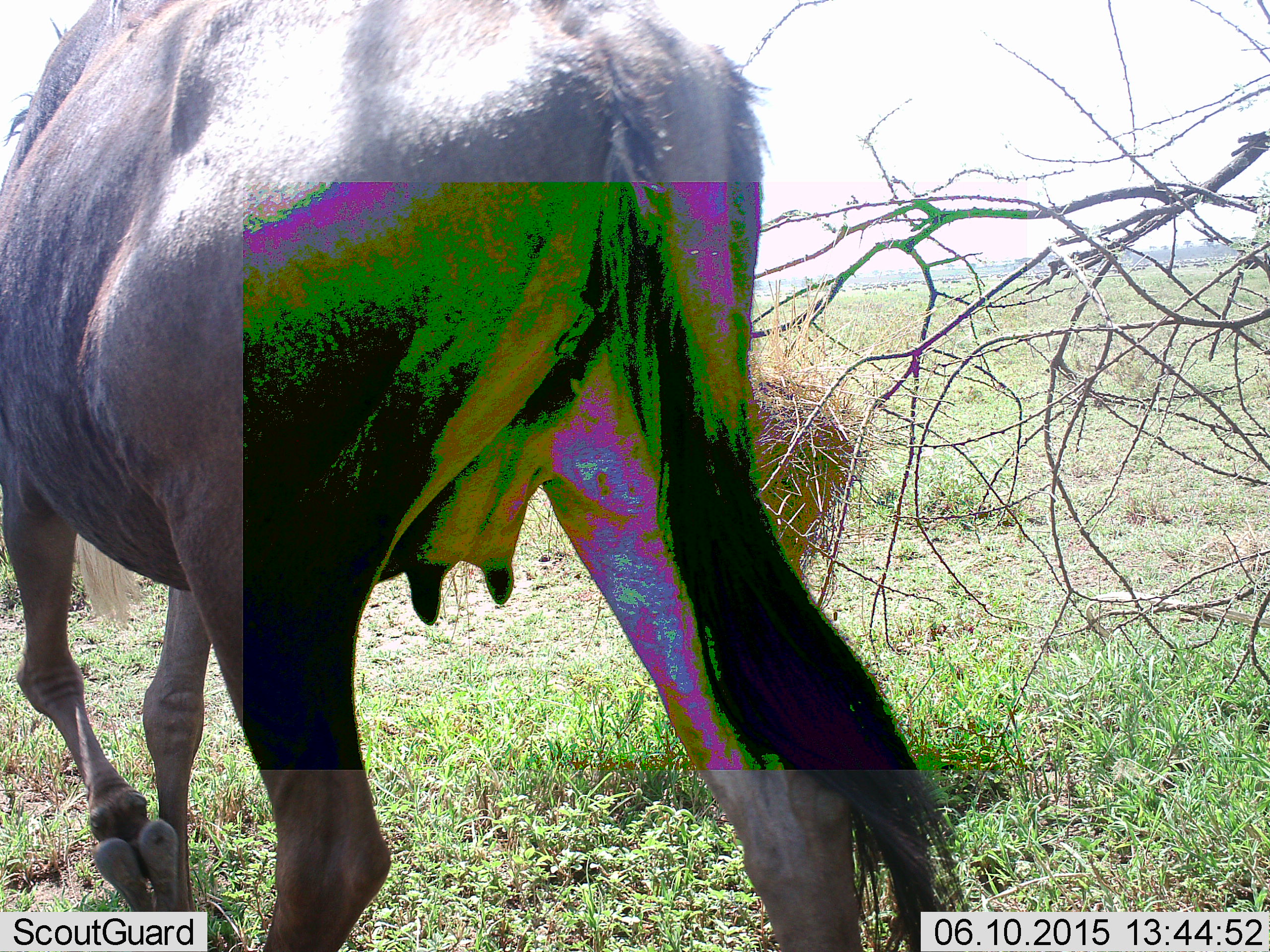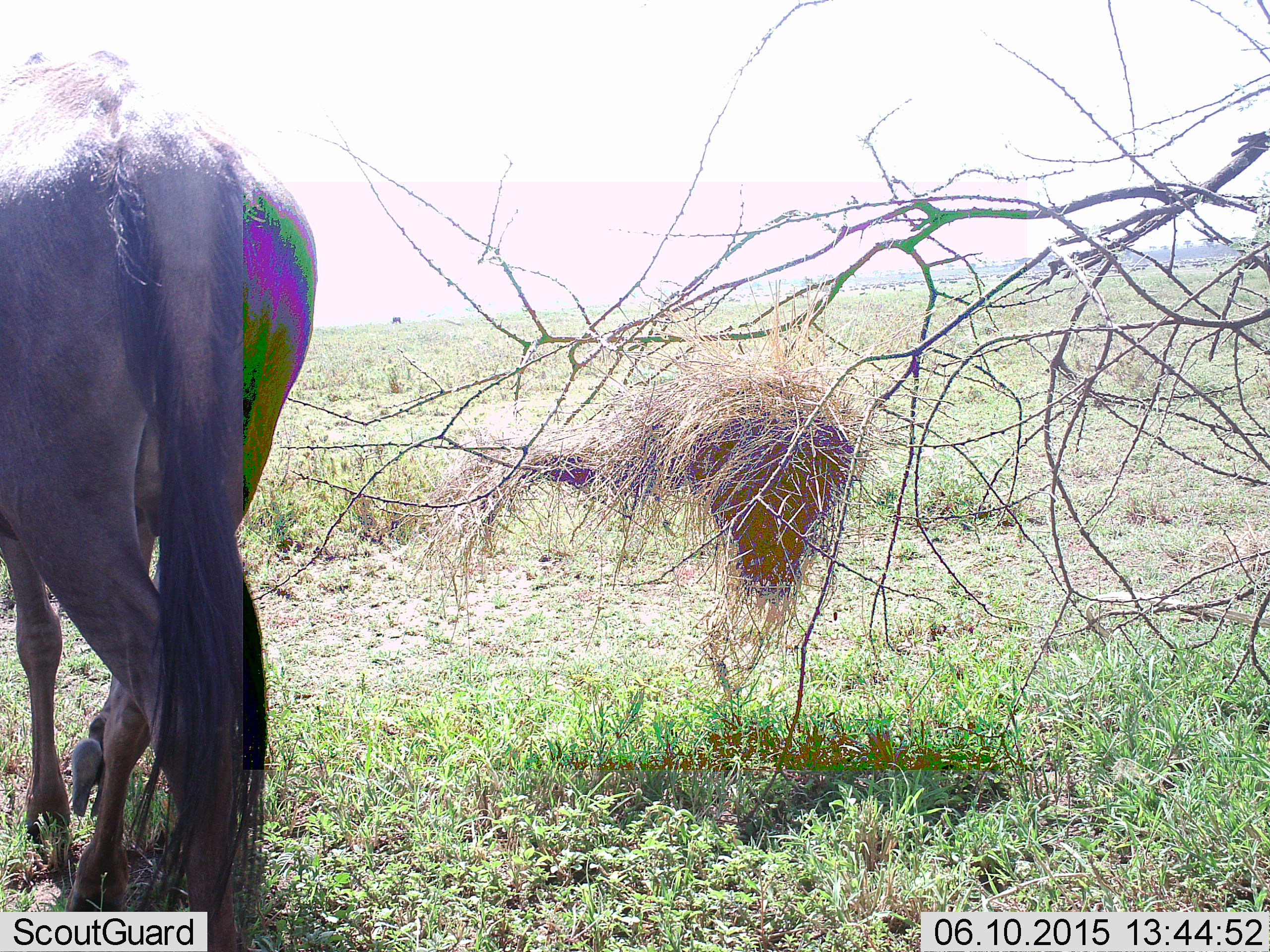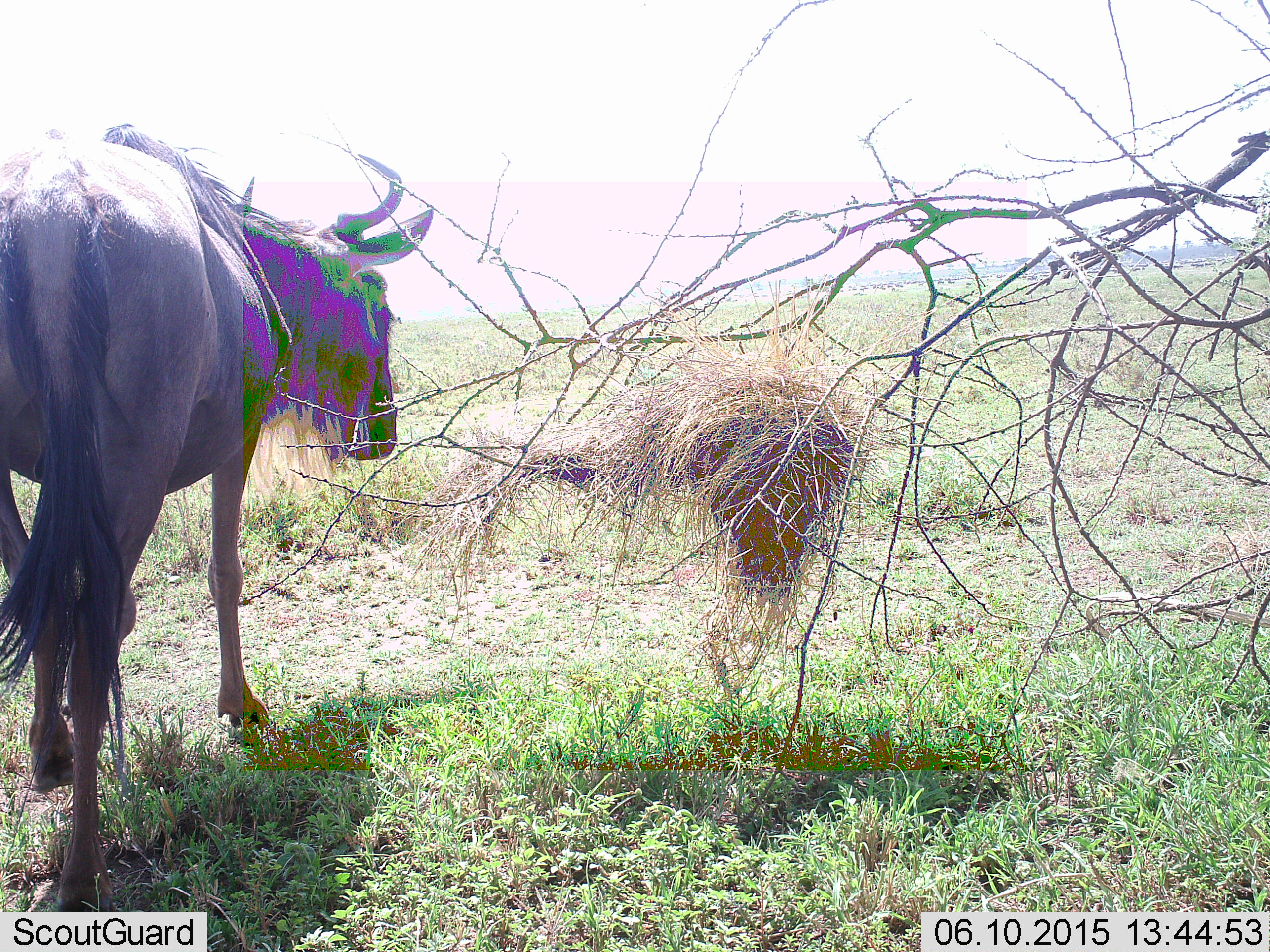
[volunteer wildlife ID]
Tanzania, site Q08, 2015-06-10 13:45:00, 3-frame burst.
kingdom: Animalia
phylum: Chordata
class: Mammalia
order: Artiodactyla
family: Bovidae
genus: Connochaetes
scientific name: Connochaetes taurinus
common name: blue wildebeest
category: wildebeest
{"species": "wildebeest (blue wildebeest) (Connochaetes taurinus)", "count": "1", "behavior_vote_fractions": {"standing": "30%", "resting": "0%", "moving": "70%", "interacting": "0%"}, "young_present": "0%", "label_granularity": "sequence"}